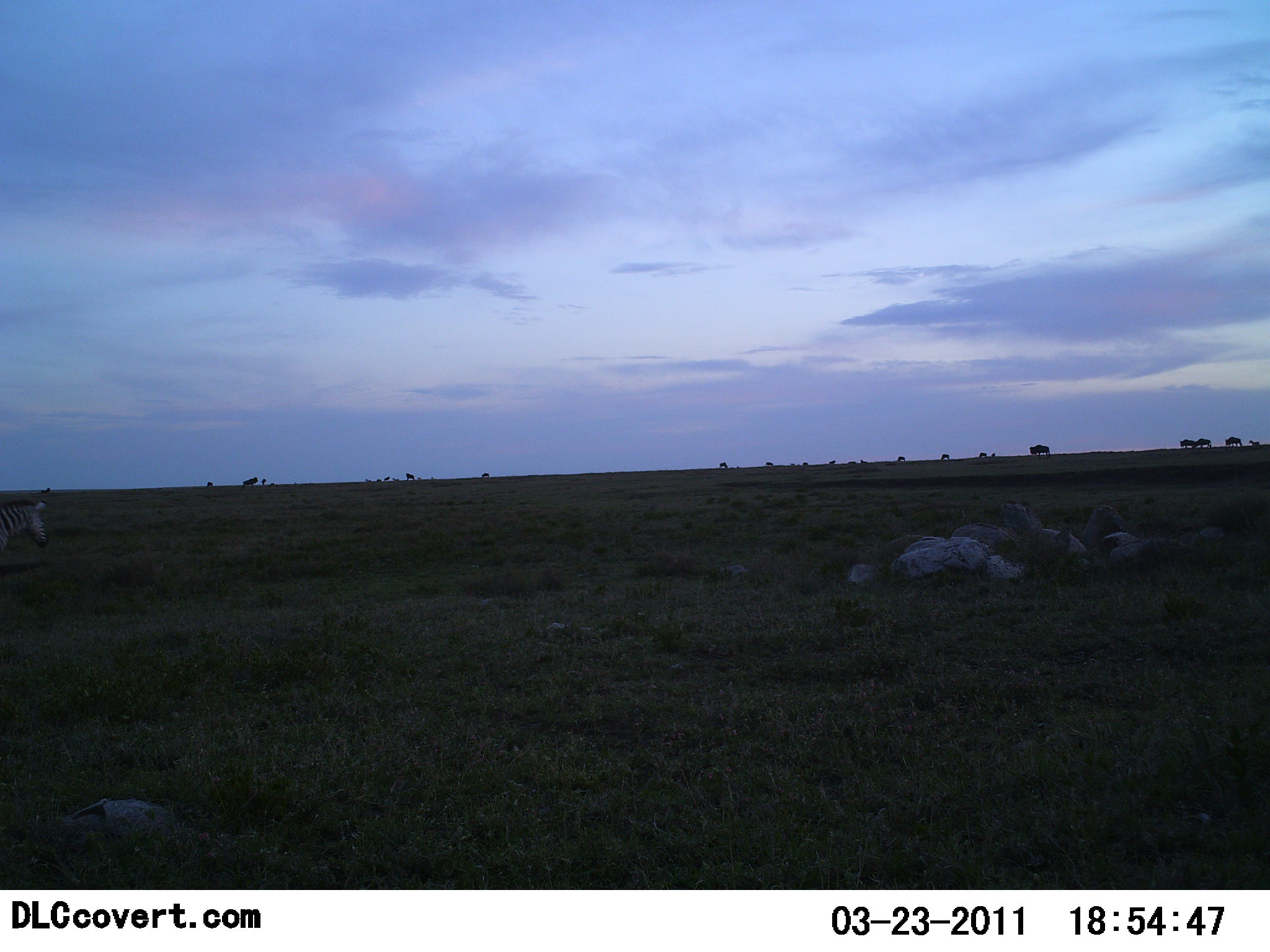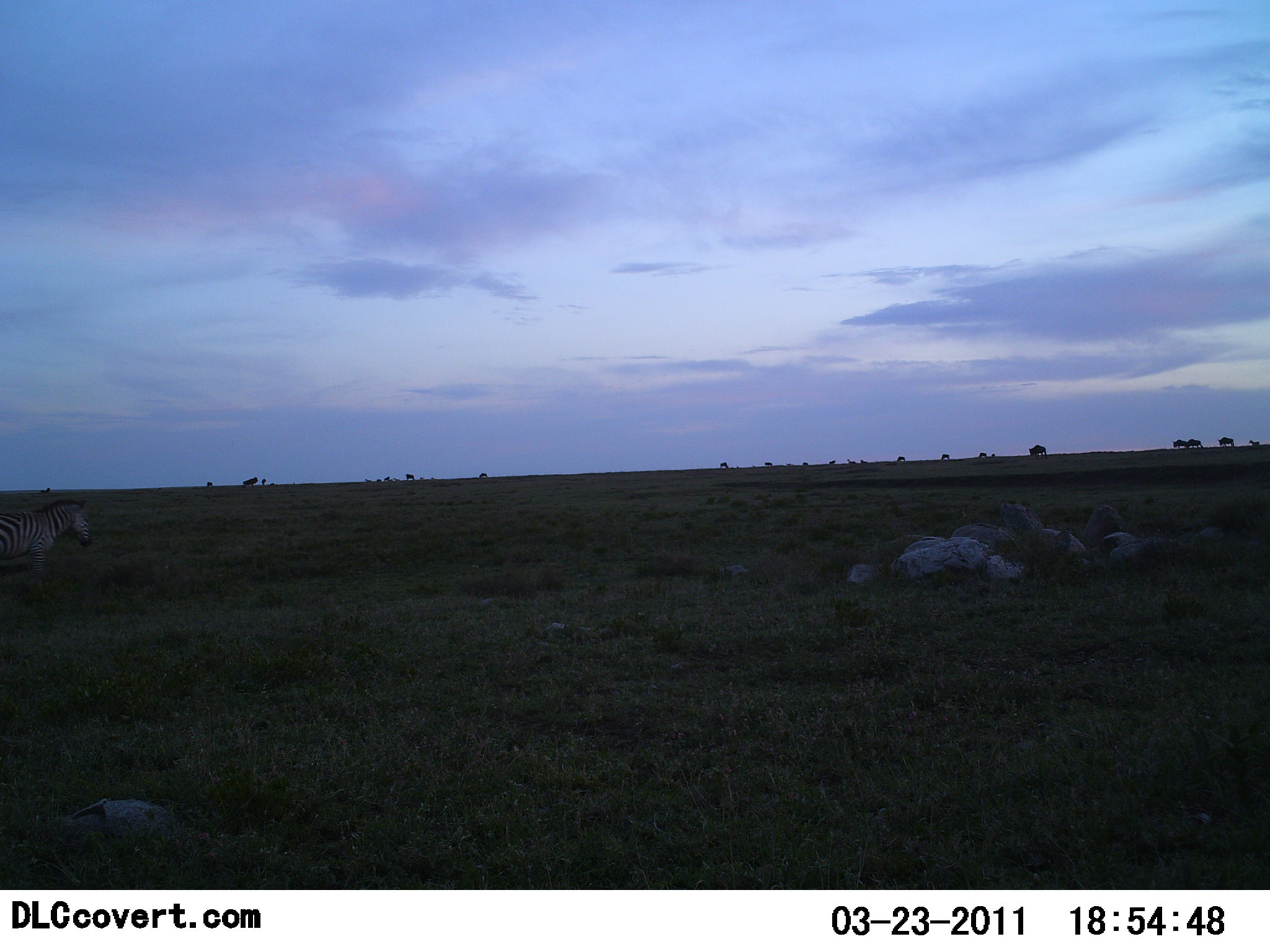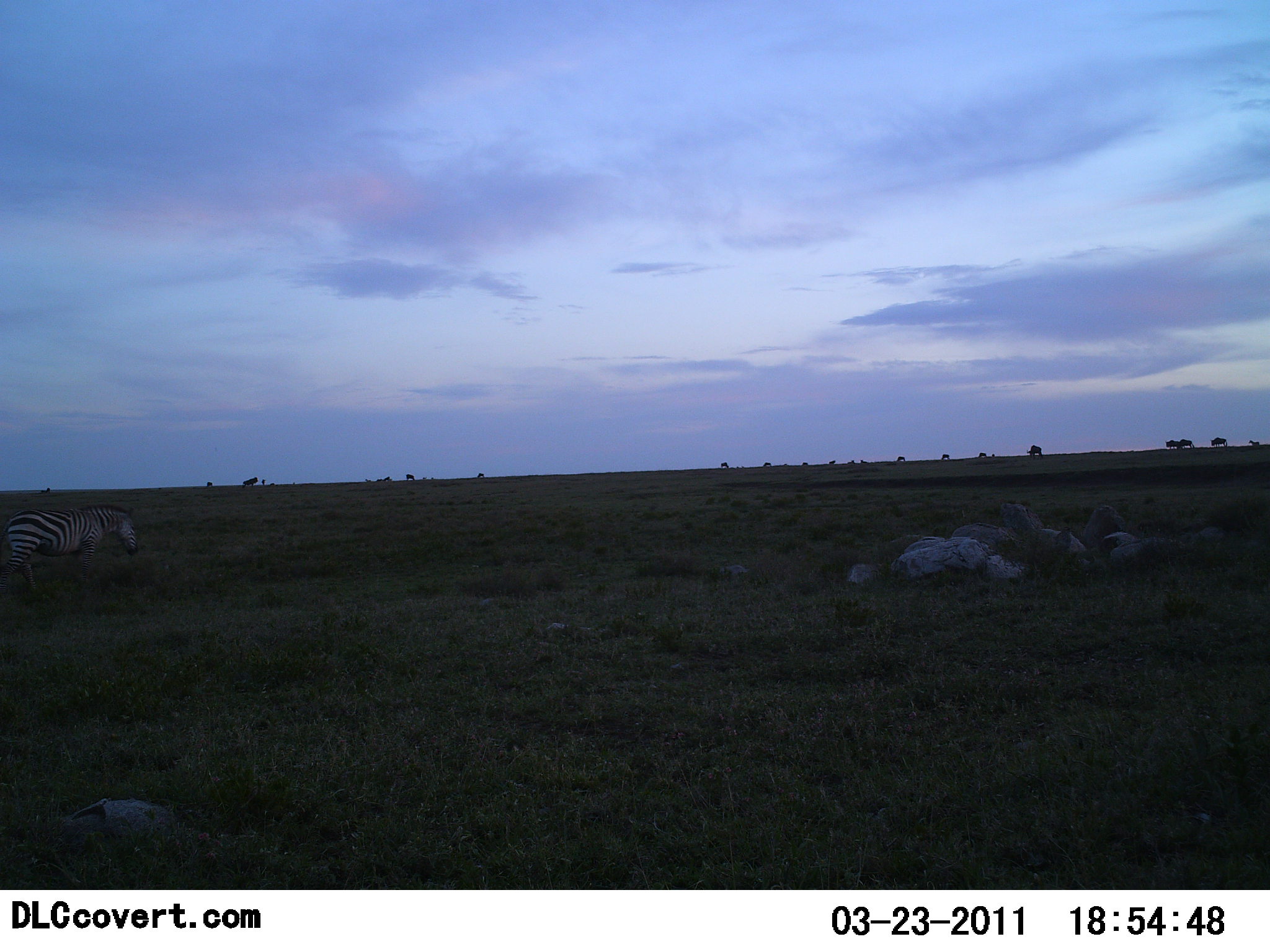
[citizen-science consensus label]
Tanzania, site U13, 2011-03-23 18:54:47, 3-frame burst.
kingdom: Animalia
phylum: Chordata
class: Mammalia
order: Perissodactyla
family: Equidae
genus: Equus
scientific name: Equus quagga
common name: plains zebra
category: zebra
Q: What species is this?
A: Zebra (plains zebra) (Equus quagga).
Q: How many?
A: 1.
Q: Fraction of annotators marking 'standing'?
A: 19%.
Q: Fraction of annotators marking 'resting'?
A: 0%.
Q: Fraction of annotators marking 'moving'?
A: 81%.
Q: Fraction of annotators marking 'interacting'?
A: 0%.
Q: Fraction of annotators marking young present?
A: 0%.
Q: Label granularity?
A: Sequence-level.